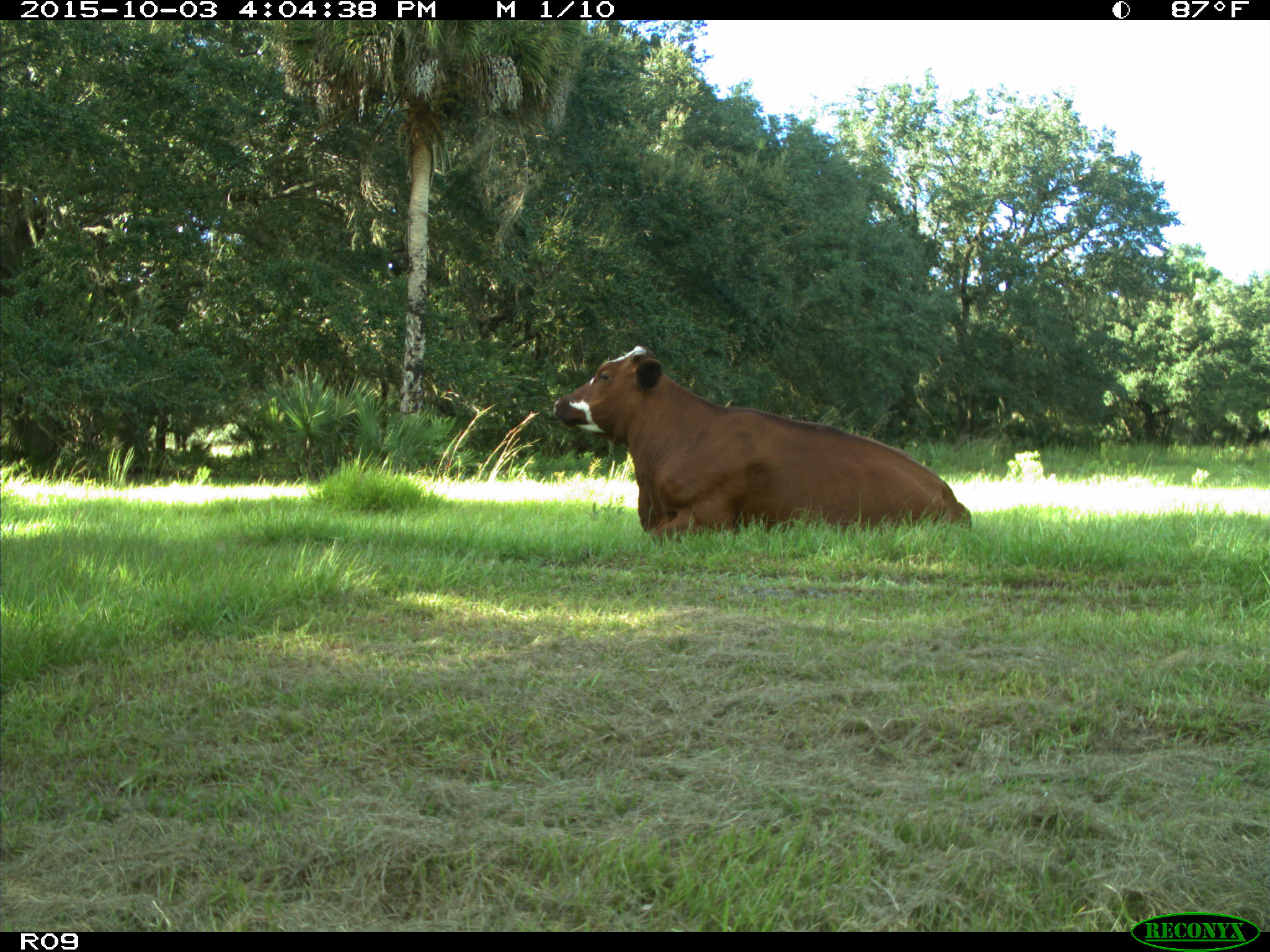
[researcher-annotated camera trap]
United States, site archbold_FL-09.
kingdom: Animalia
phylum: Chordata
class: Mammalia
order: Artiodactyla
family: Bovidae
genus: Bos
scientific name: Bos taurus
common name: domestic cow